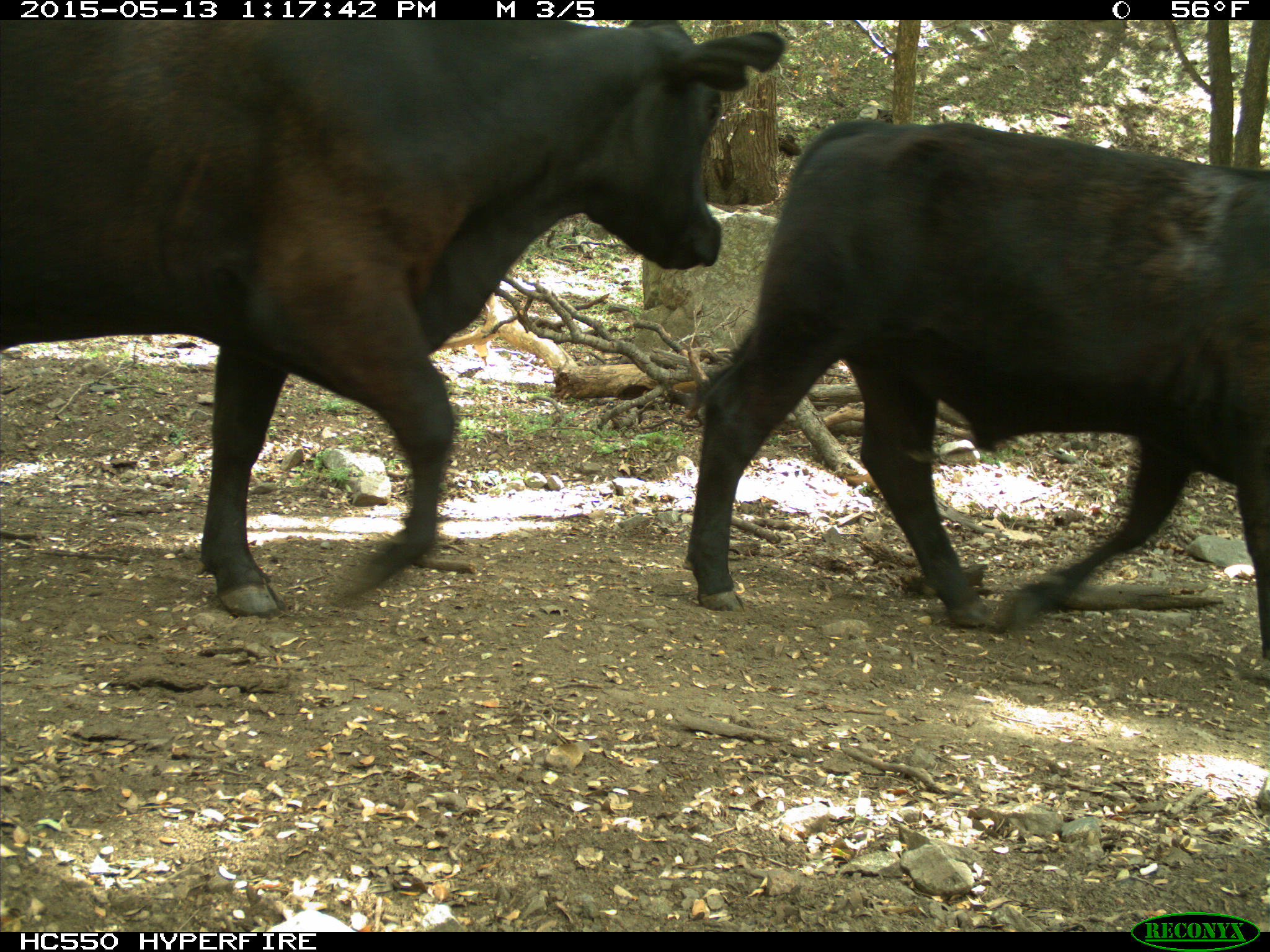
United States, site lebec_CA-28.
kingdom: Animalia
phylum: Chordata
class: Mammalia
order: Artiodactyla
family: Bovidae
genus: Bos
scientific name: Bos taurus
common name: domestic cow